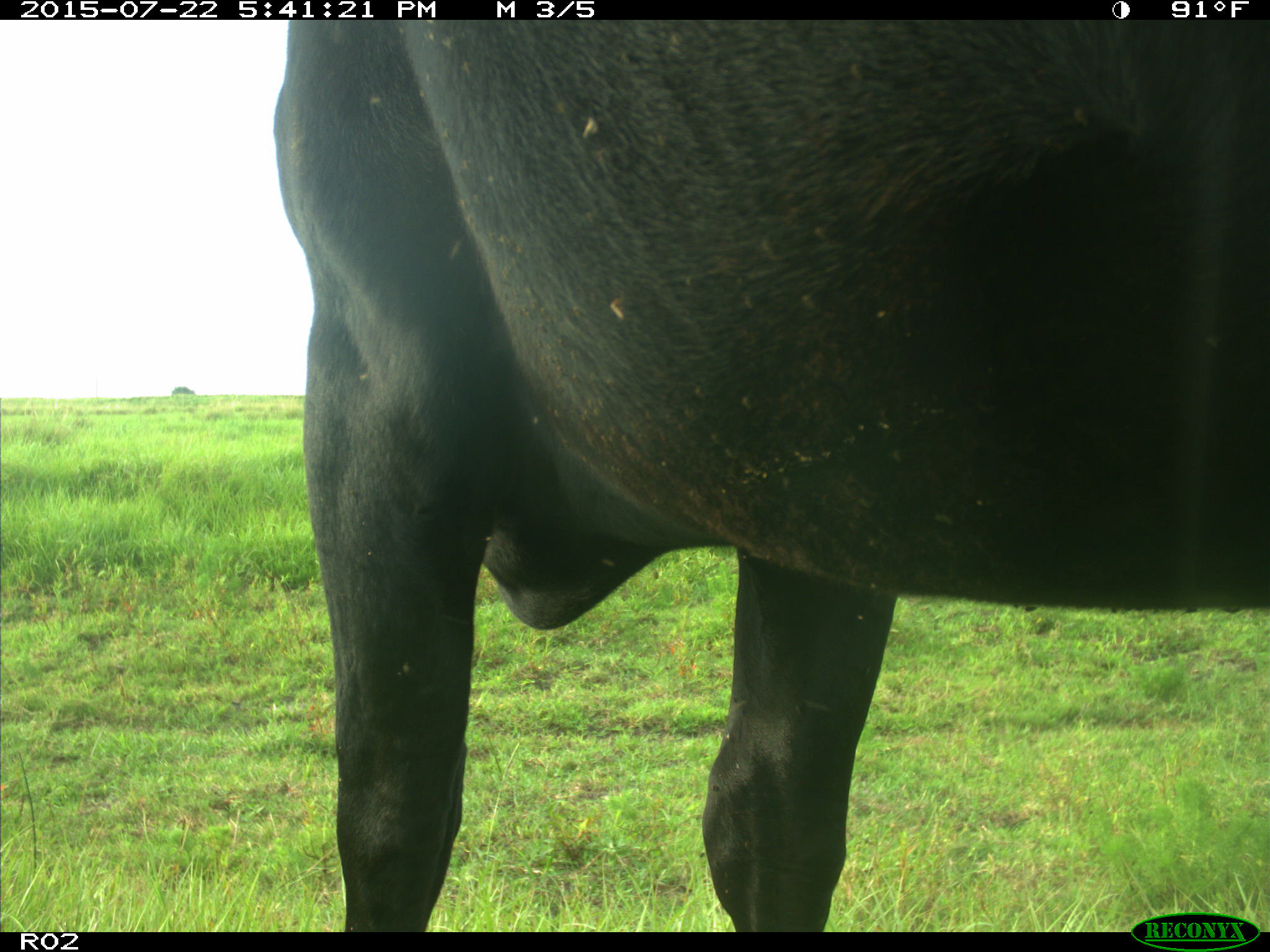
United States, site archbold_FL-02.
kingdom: Animalia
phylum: Chordata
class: Mammalia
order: Artiodactyla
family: Bovidae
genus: Bos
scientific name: Bos taurus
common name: domestic cow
Bos taurus (domestic cow).